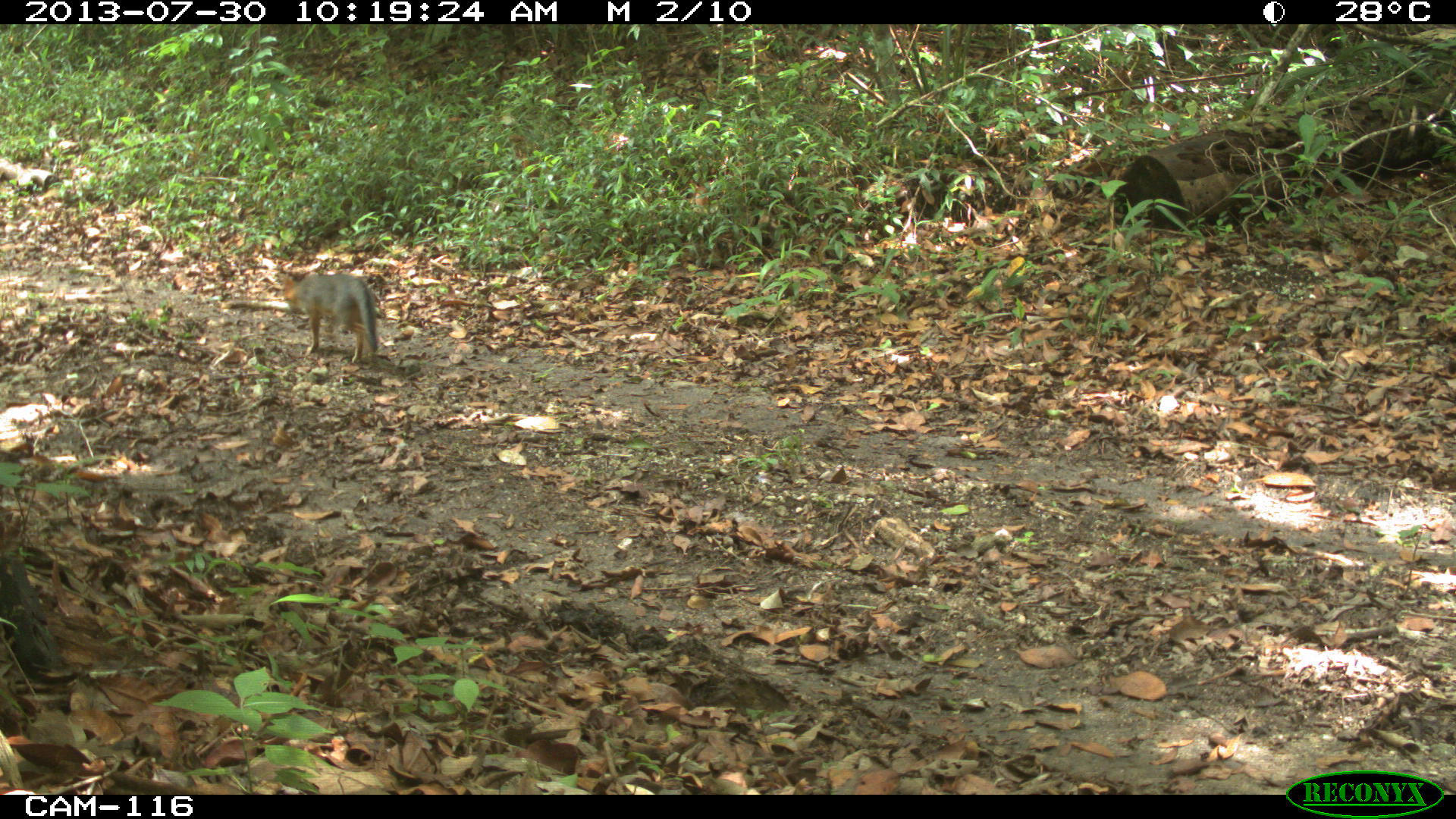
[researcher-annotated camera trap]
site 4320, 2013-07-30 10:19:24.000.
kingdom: Animalia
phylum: Chordata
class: Mammalia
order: Carnivora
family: Canidae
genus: Urocyon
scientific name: Urocyon cinereoargenteus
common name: gray fox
Urocyon cinereoargenteus (gray fox), count 1.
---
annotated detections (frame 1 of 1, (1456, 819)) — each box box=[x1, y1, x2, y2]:
urocyon cinereoargenteus: box=[281, 272, 379, 364]